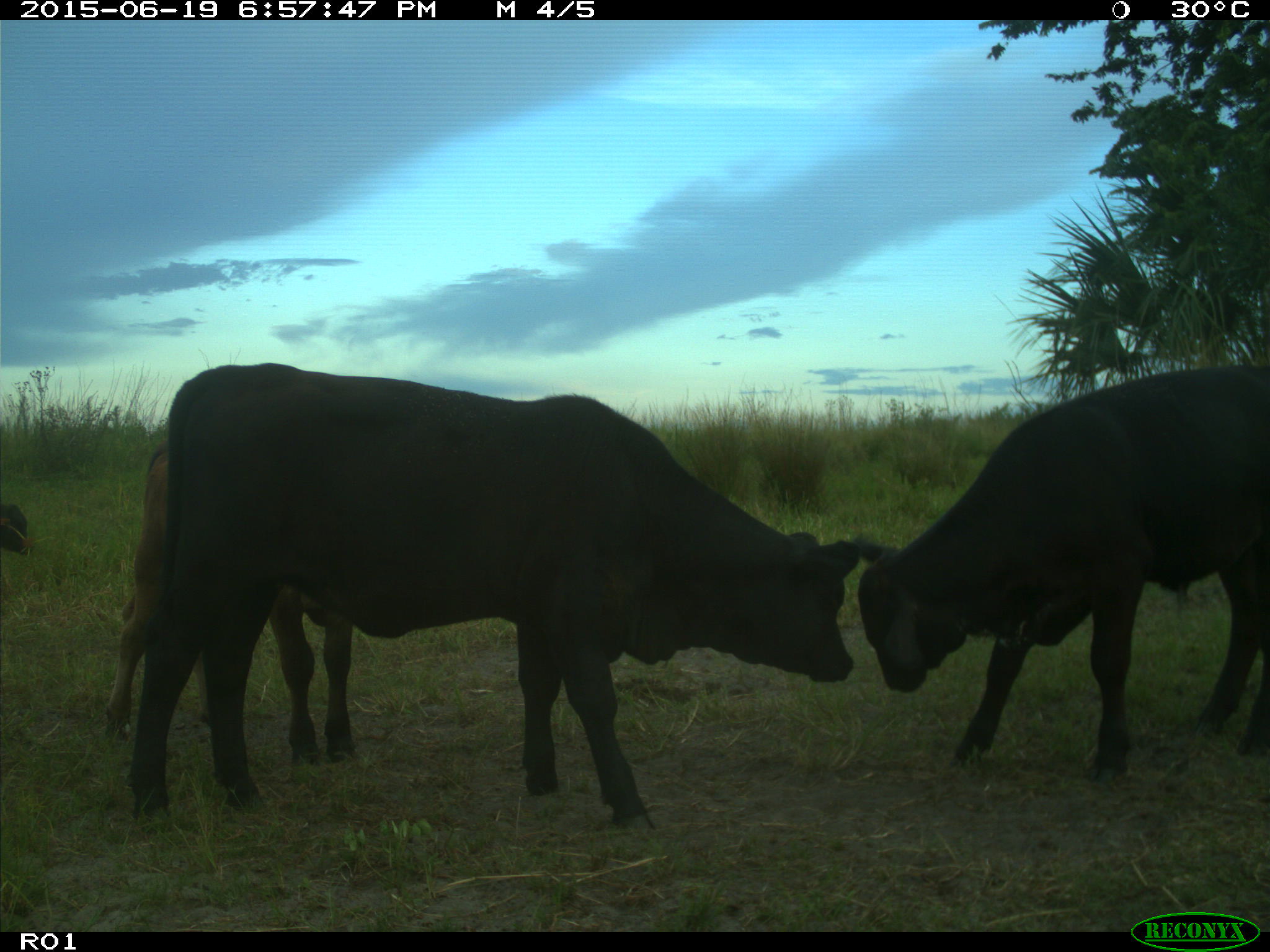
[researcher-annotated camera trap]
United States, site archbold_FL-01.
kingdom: Animalia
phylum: Chordata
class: Mammalia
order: Artiodactyla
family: Bovidae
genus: Bos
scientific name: Bos taurus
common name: domestic cow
Bos taurus (domestic cow).